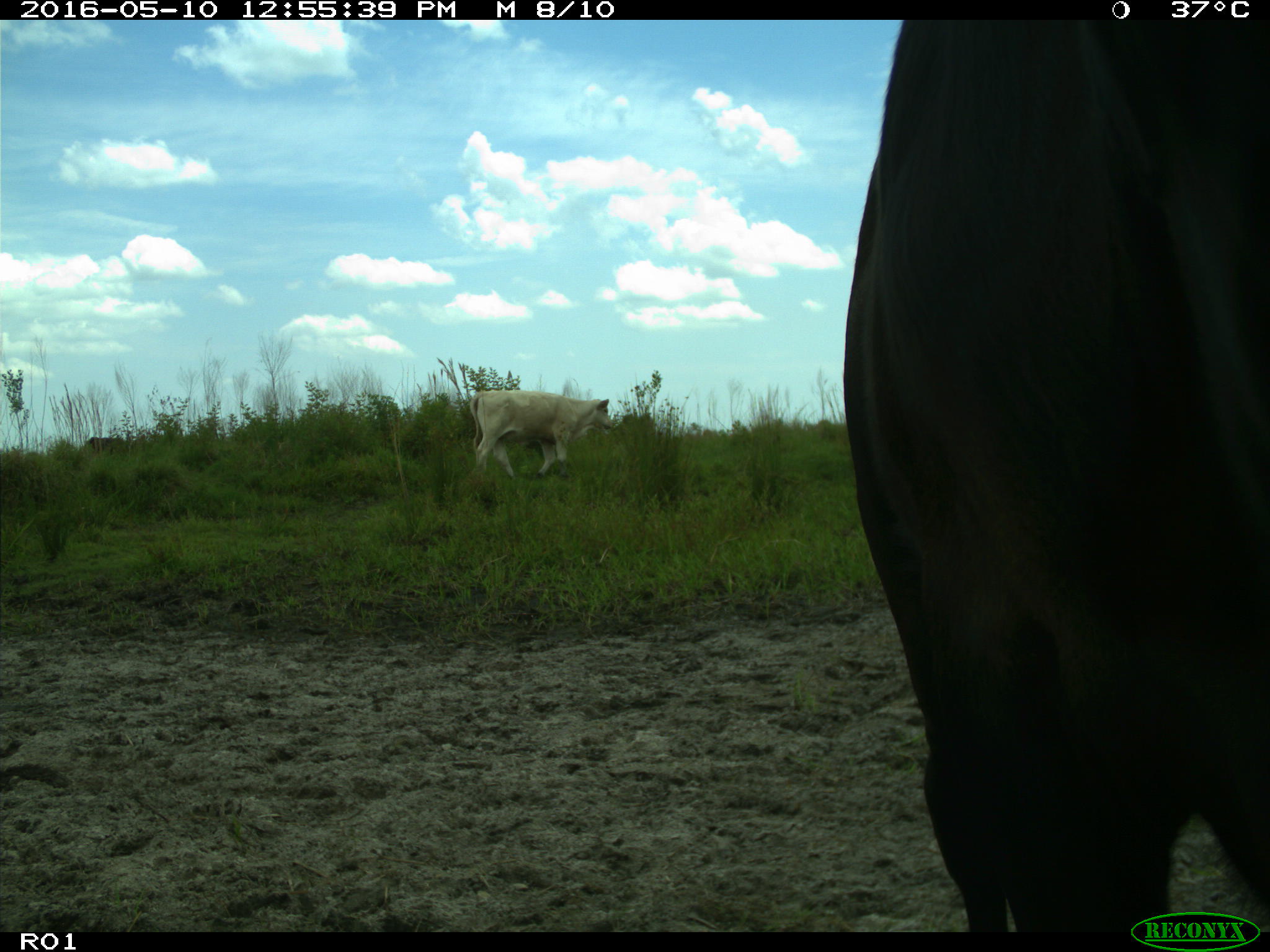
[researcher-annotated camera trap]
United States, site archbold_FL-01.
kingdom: Animalia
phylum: Chordata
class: Mammalia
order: Artiodactyla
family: Bovidae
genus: Bos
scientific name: Bos taurus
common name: domestic cow